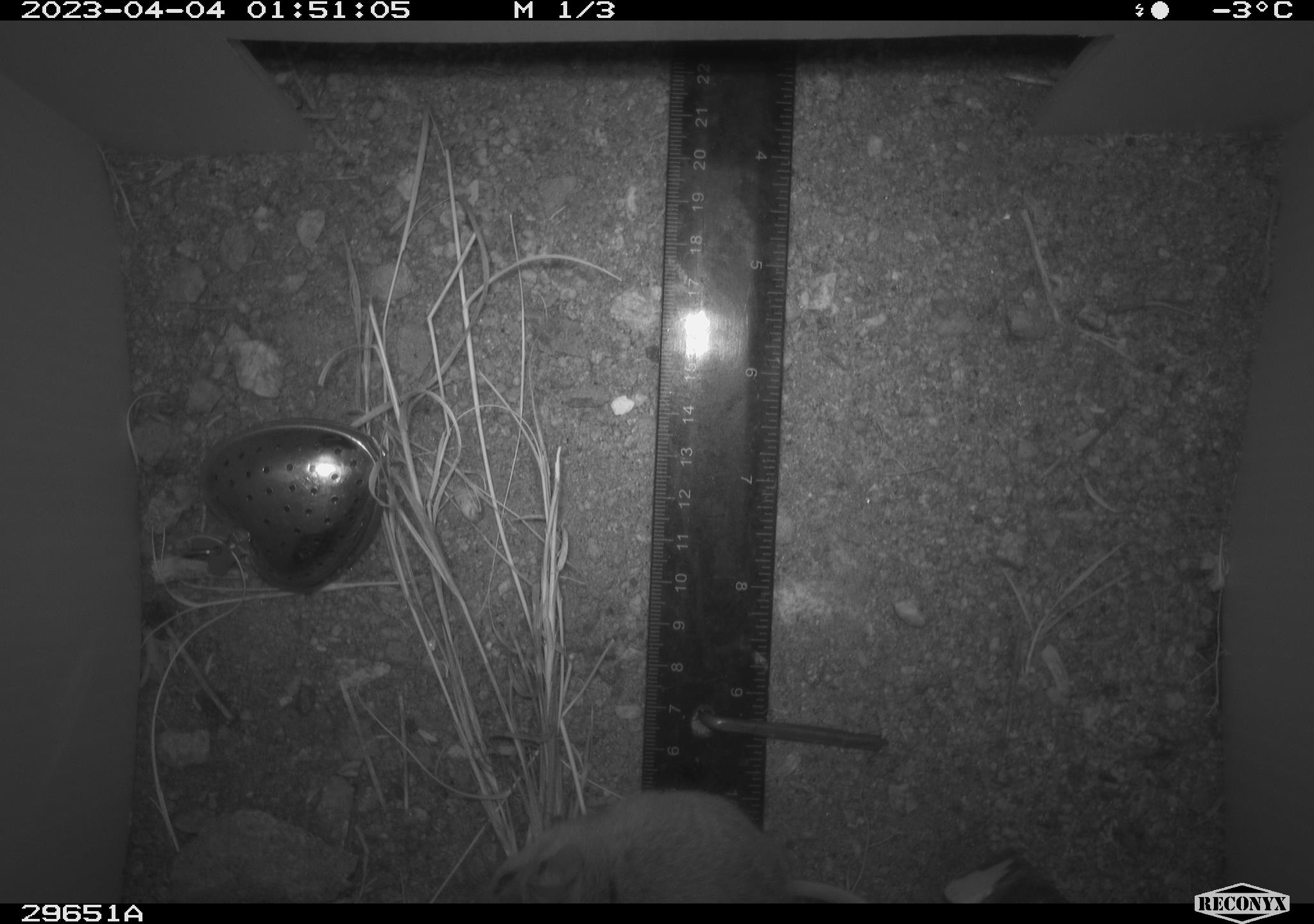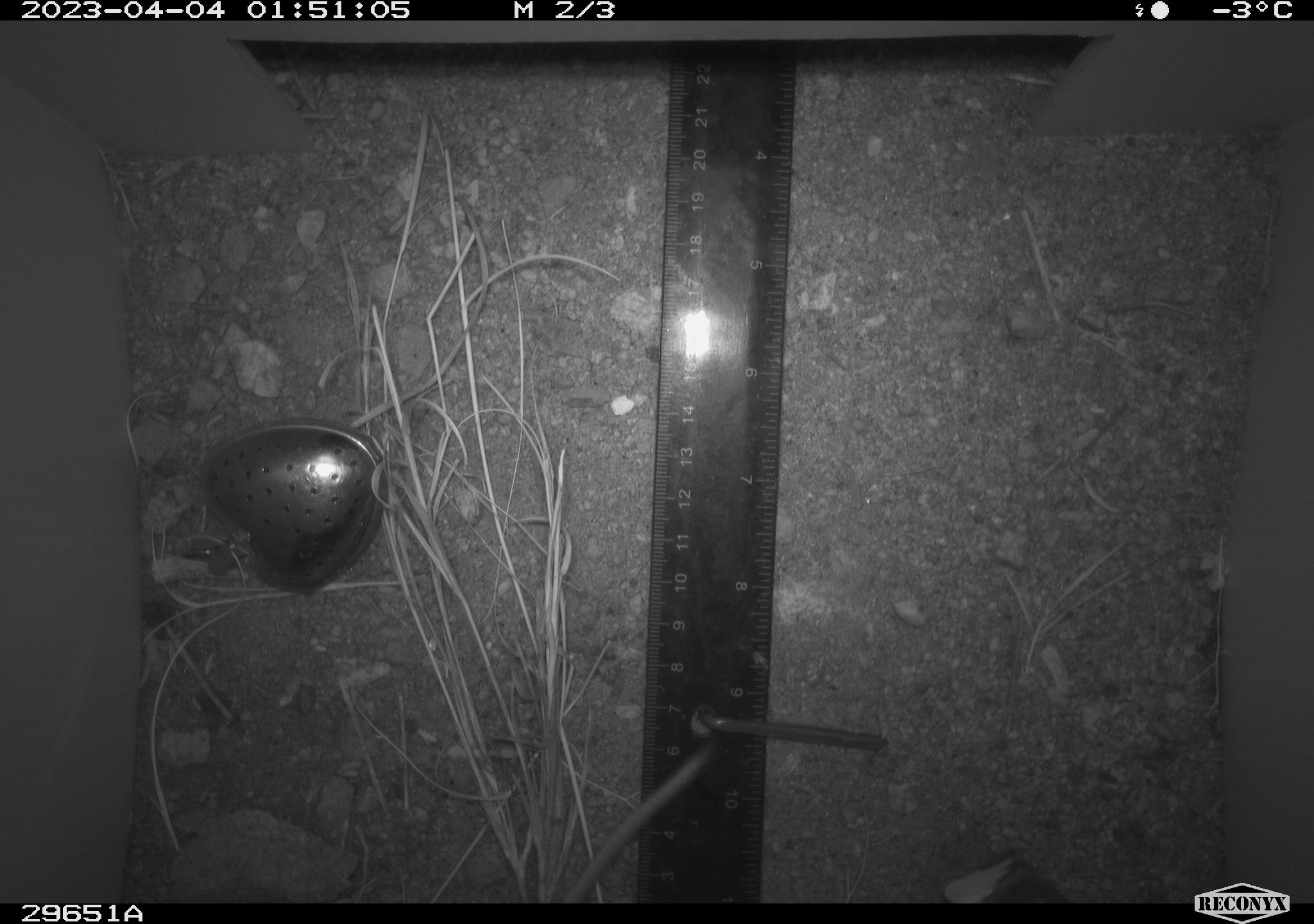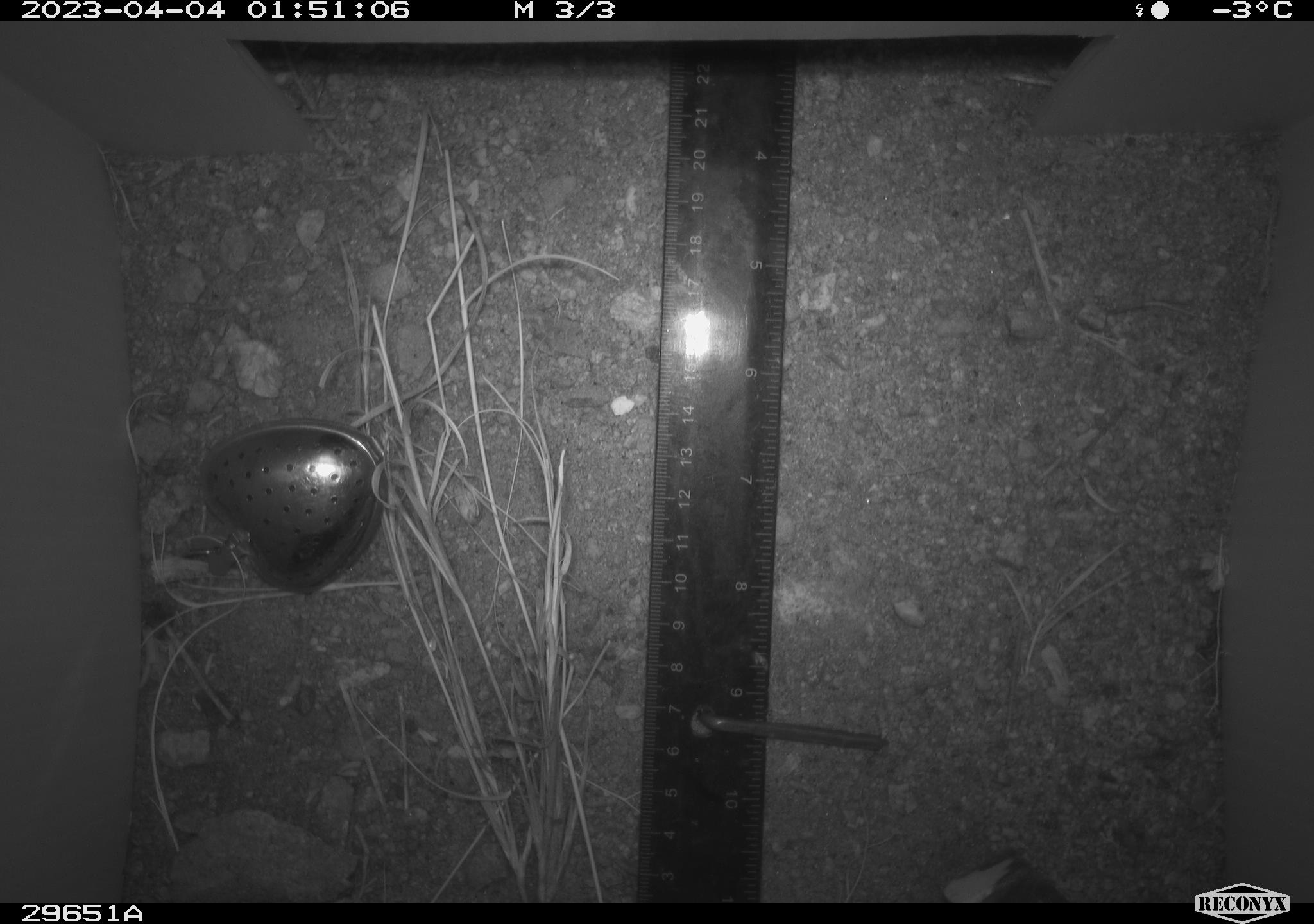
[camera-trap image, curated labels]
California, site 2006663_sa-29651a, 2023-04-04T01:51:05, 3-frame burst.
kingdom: Animalia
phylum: Chordata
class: Mammalia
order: Rodentia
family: Cricetidae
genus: Peromyscus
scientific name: Peromyscus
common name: deer mice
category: peromyscus species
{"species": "peromyscus species (deer mice) (Peromyscus)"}